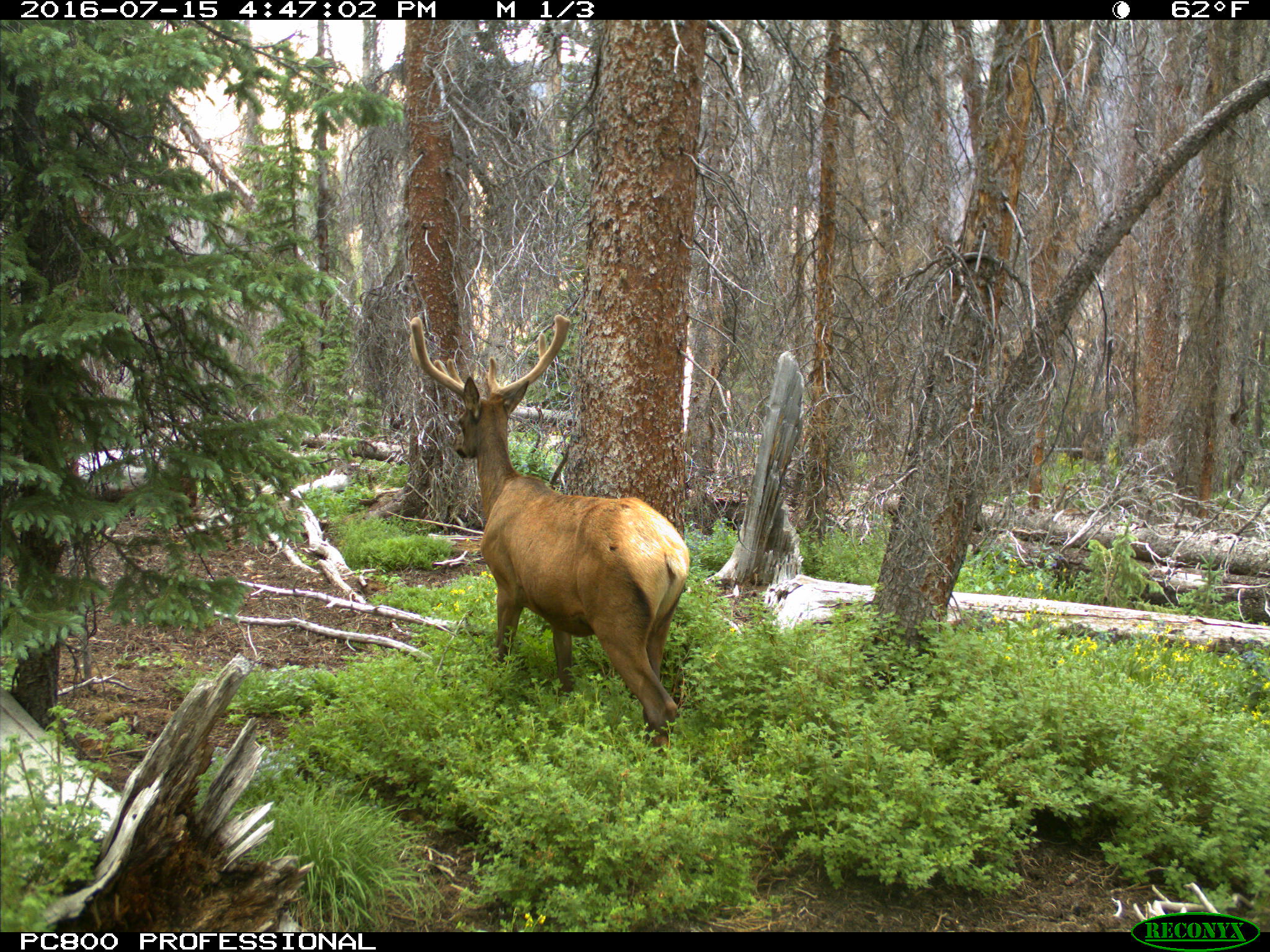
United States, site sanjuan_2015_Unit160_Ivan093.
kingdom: Animalia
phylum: Chordata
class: Mammalia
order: Artiodactyla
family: Cervidae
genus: Cervus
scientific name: Cervus elaphus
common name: red deer